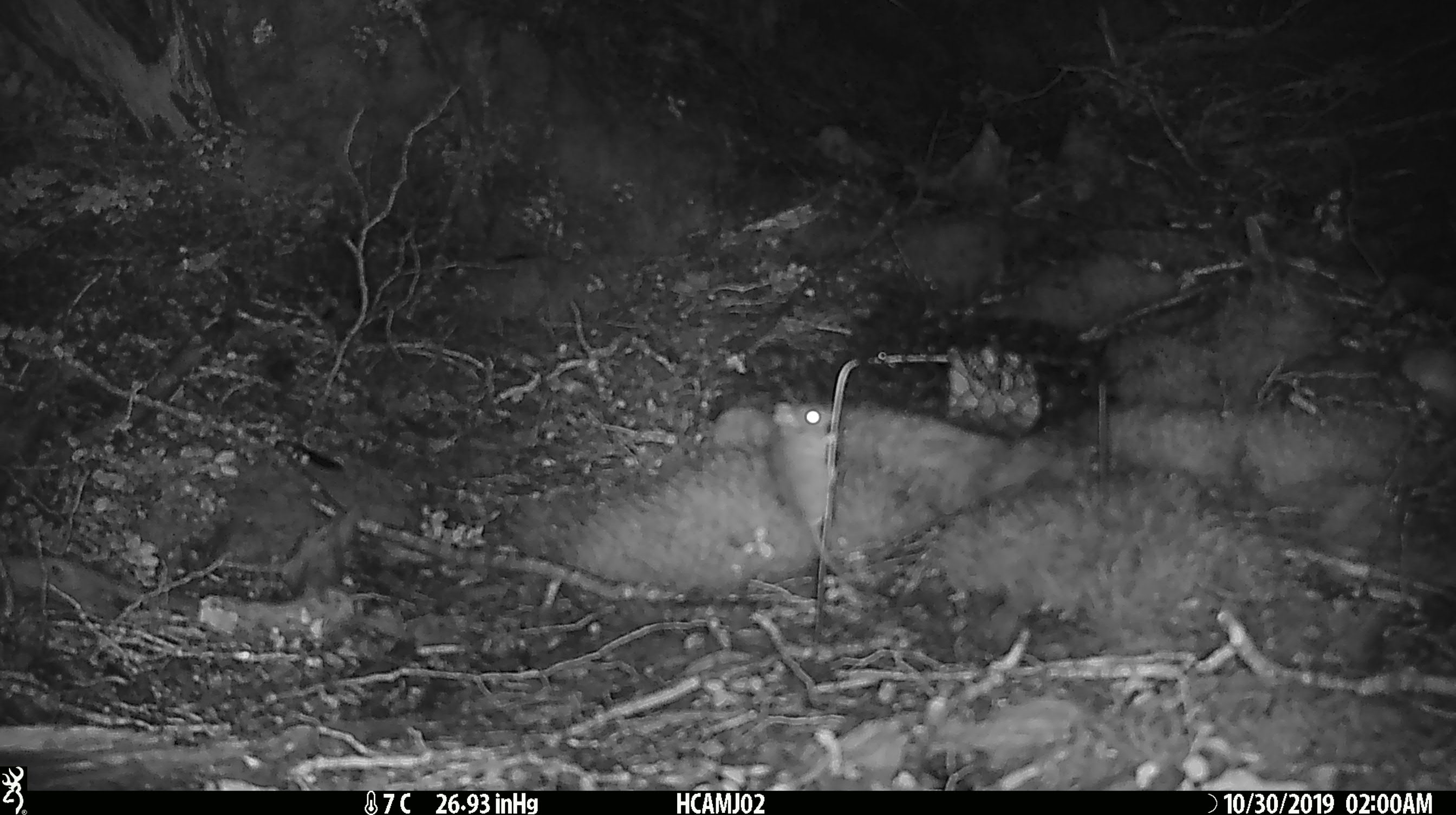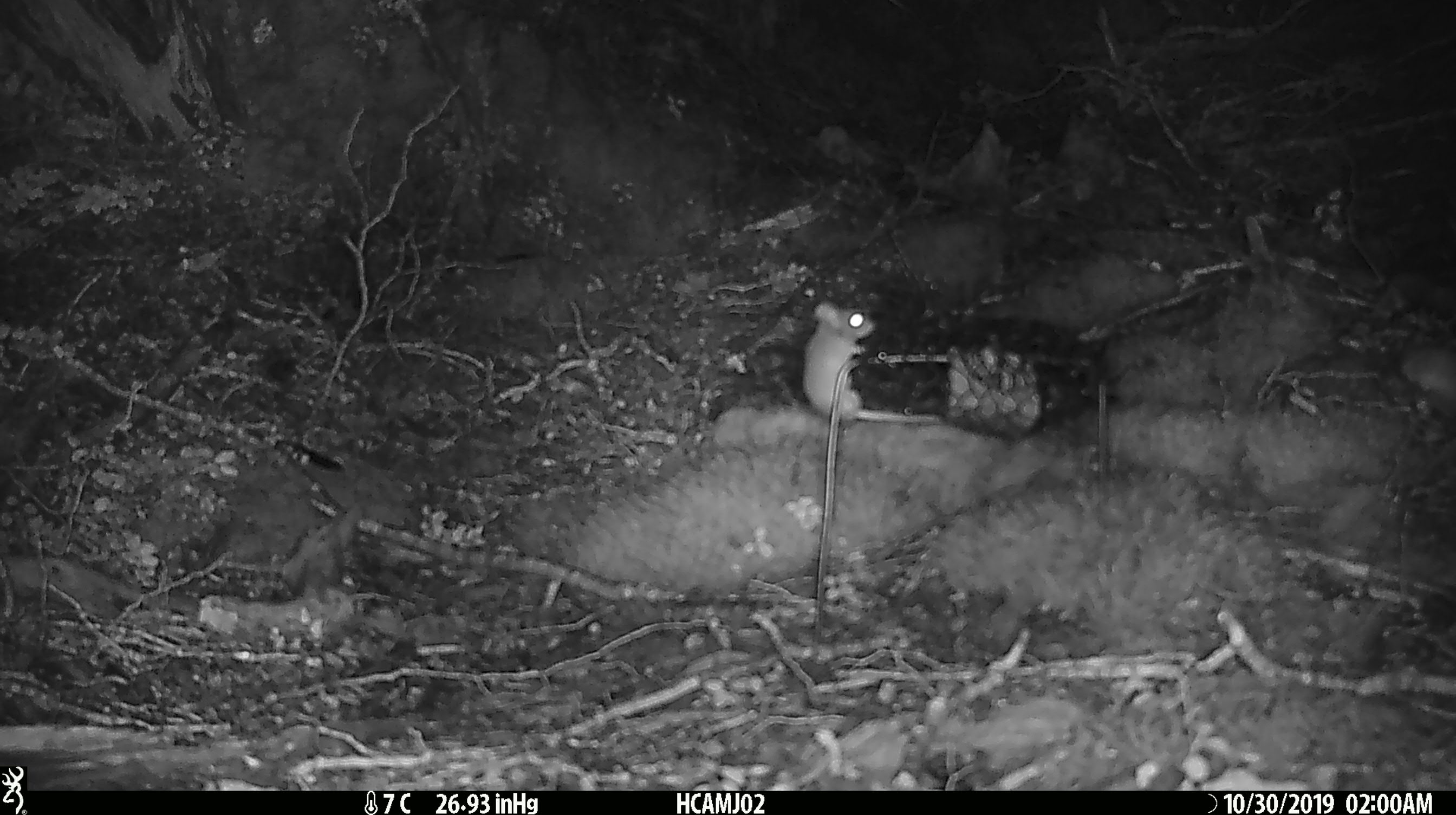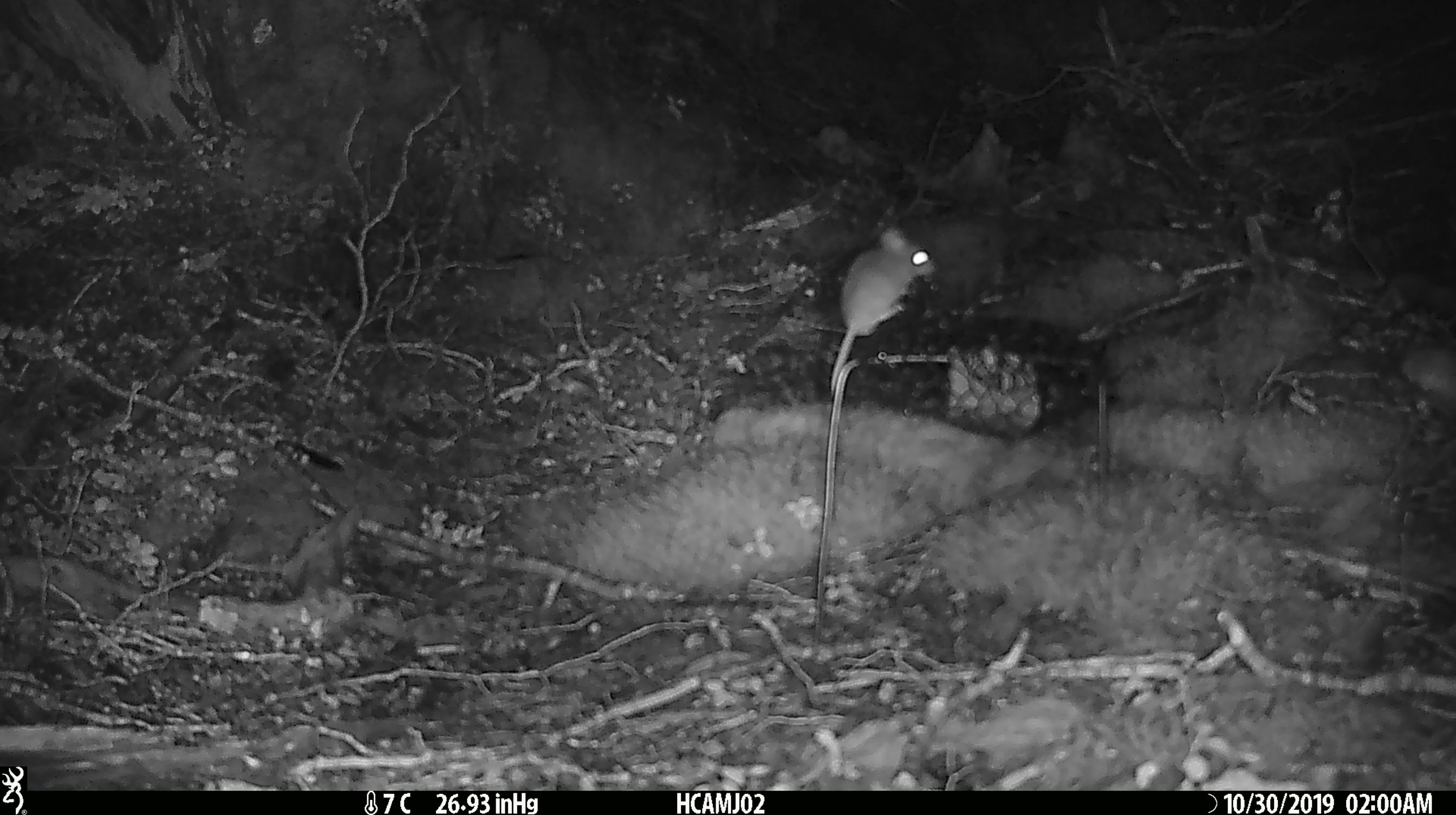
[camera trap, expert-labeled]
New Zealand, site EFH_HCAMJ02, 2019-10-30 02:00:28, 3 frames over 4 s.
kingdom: Animalia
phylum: Chordata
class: Mammalia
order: Rodentia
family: Muridae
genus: Mus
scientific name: Mus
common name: mouse